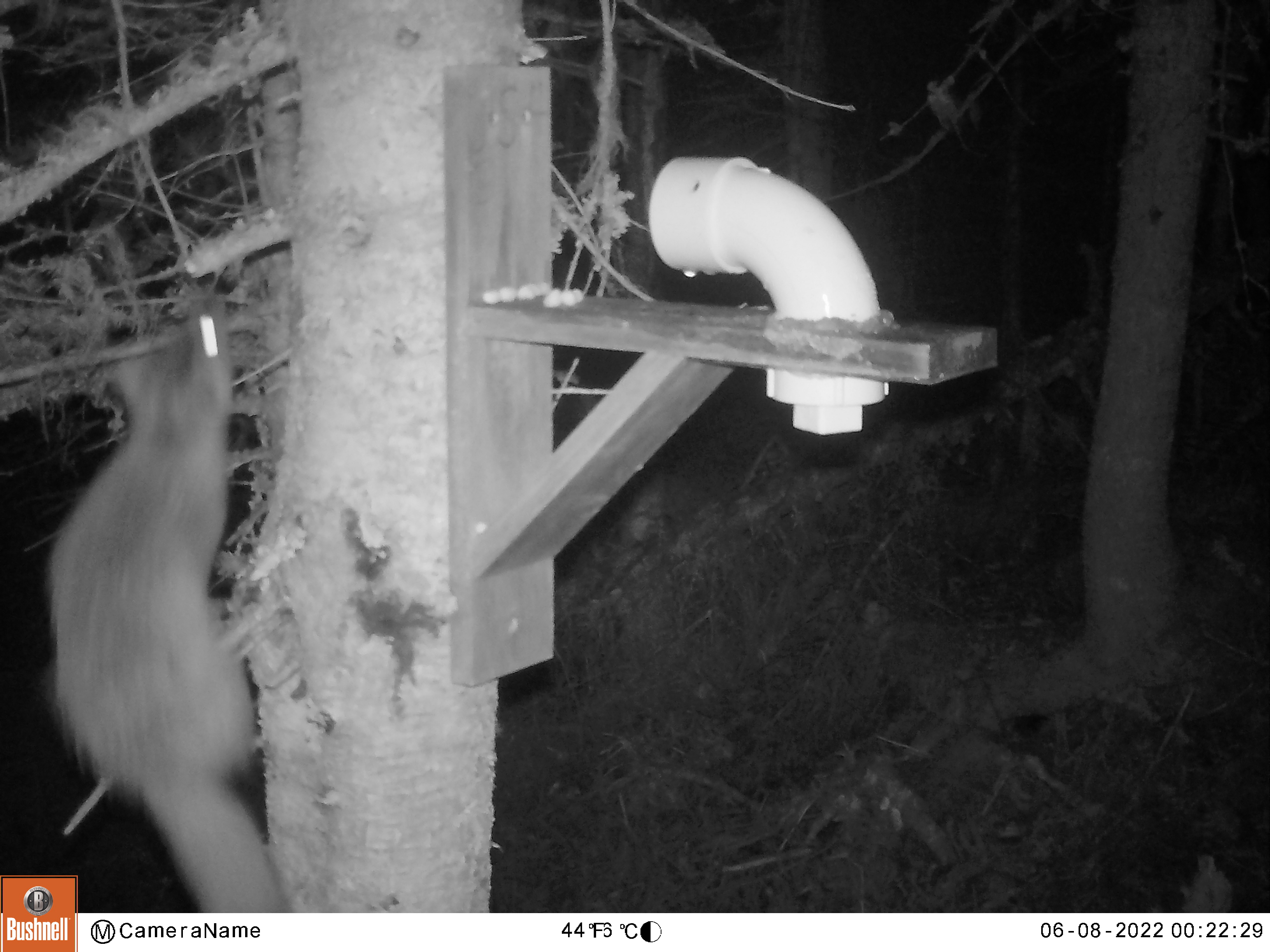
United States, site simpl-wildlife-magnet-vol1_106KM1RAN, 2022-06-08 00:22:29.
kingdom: Animalia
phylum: Chordata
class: Mammalia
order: Carnivora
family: Mustelidae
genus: Mustela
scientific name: Mustela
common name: weasel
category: weasel sp.